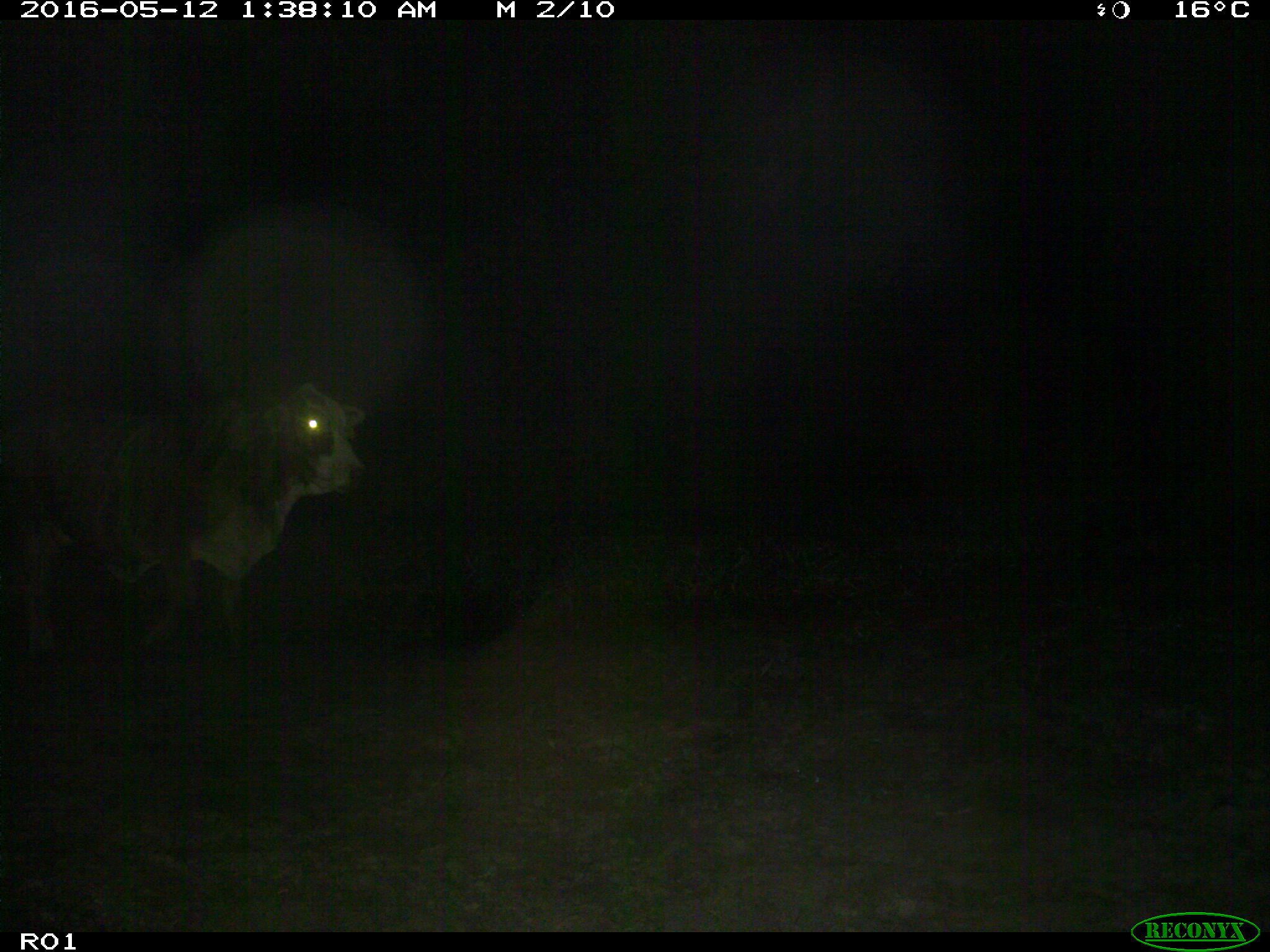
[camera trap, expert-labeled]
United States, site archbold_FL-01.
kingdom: Animalia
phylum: Chordata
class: Mammalia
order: Artiodactyla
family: Bovidae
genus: Bos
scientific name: Bos taurus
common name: domestic cow